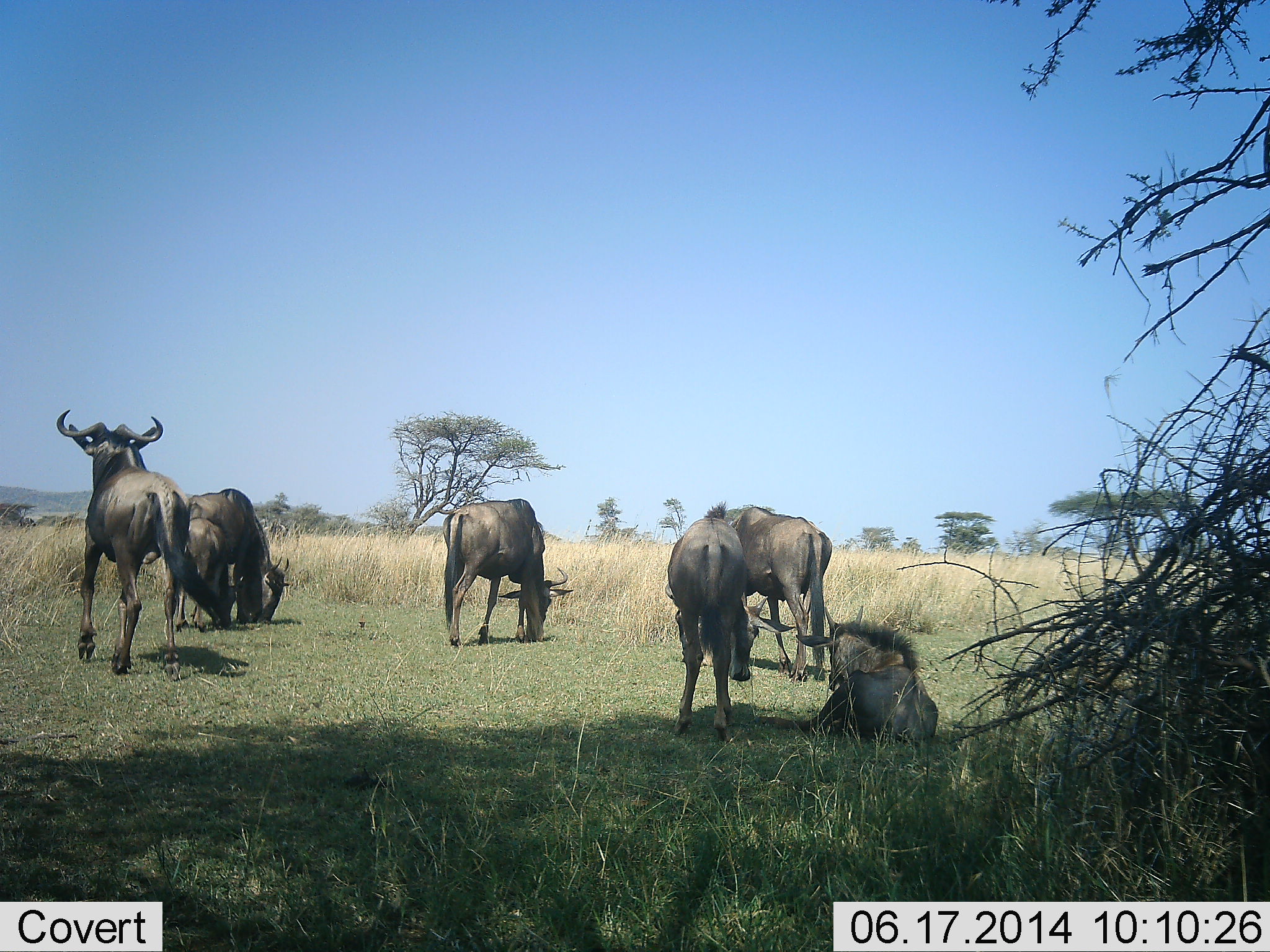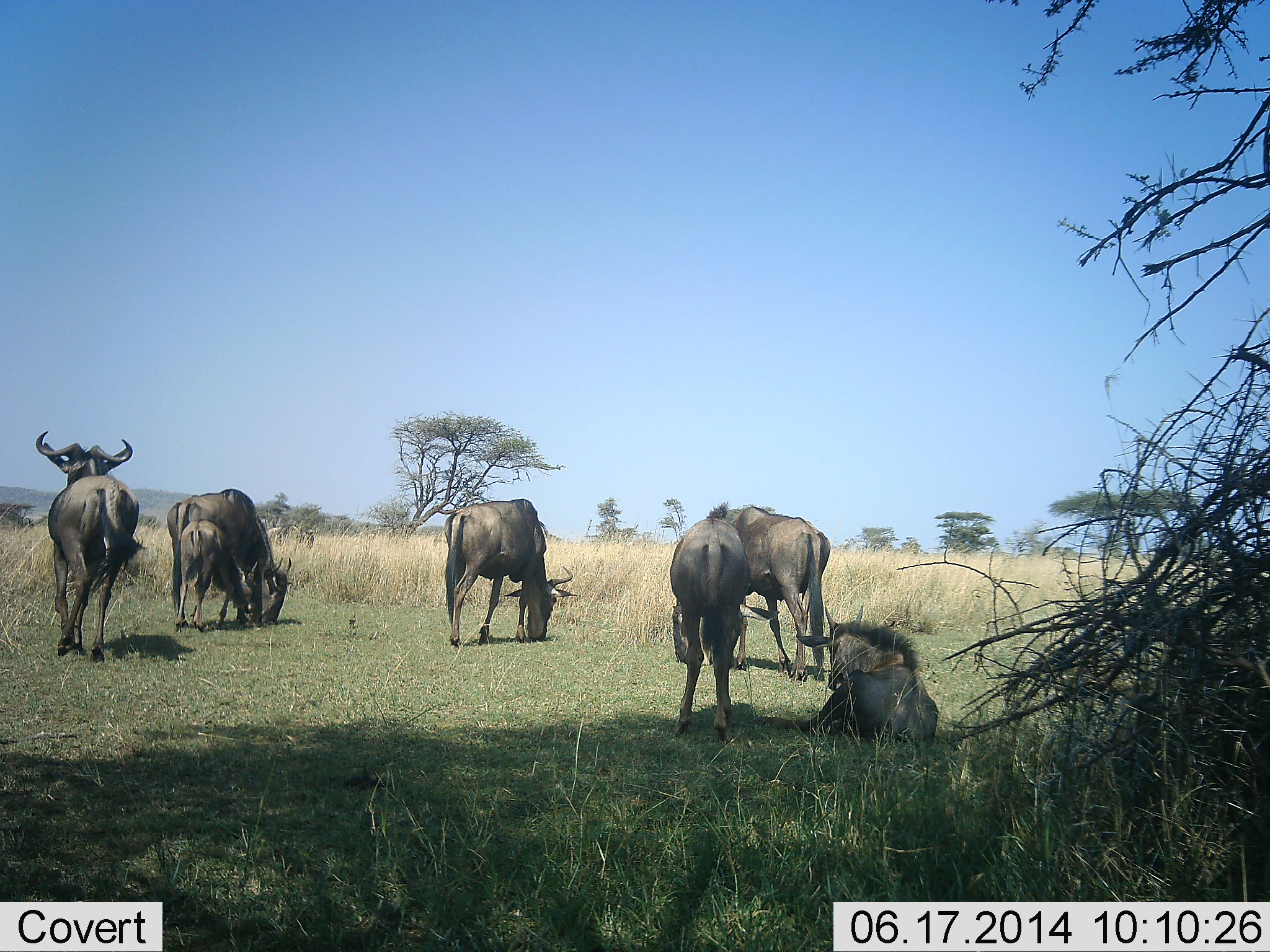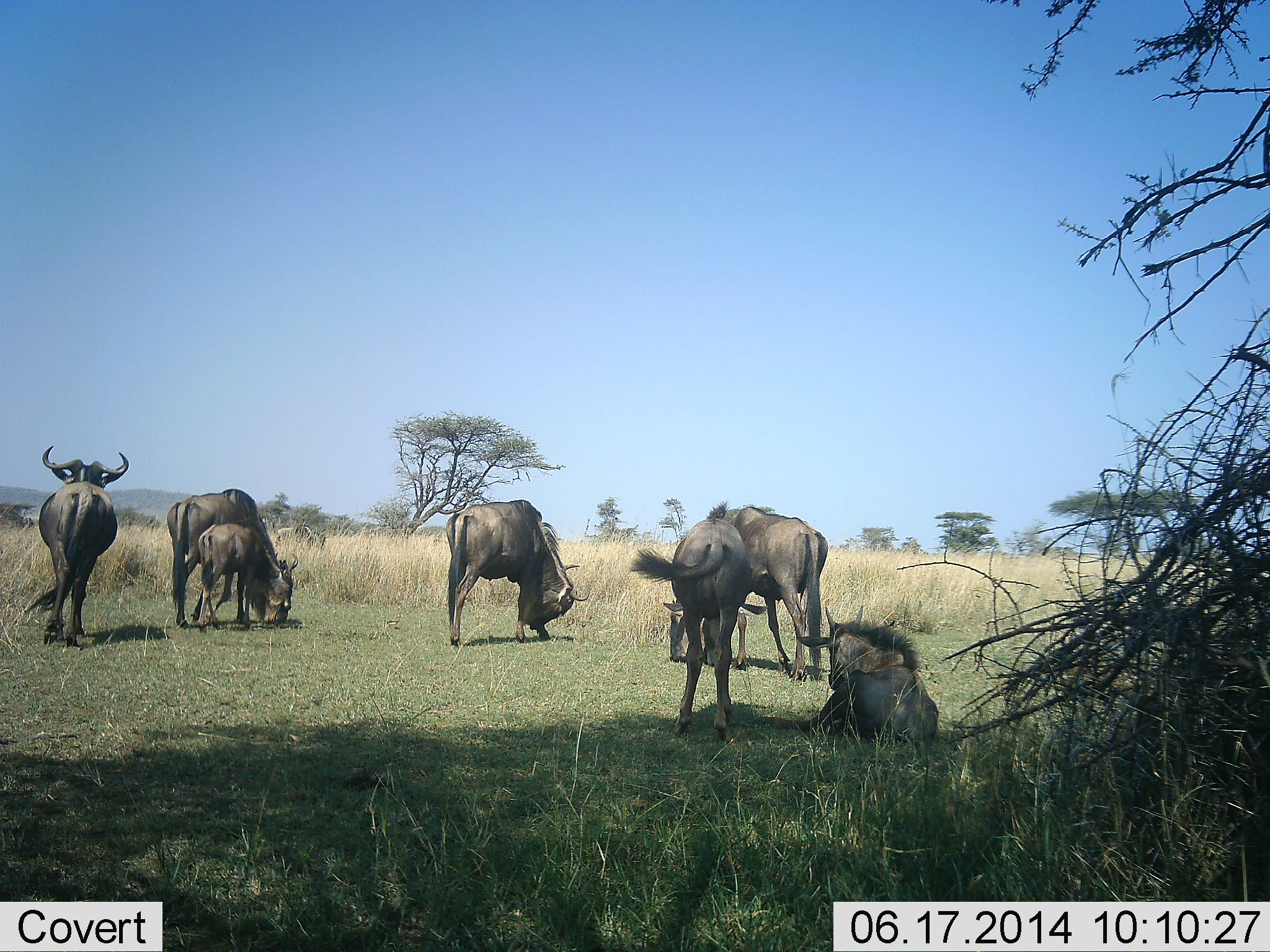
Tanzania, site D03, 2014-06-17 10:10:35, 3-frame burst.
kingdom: Animalia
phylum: Chordata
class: Mammalia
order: Artiodactyla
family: Bovidae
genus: Connochaetes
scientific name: Connochaetes taurinus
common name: blue wildebeest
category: wildebeest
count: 7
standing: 50%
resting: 90%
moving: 50%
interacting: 0%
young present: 80%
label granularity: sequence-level